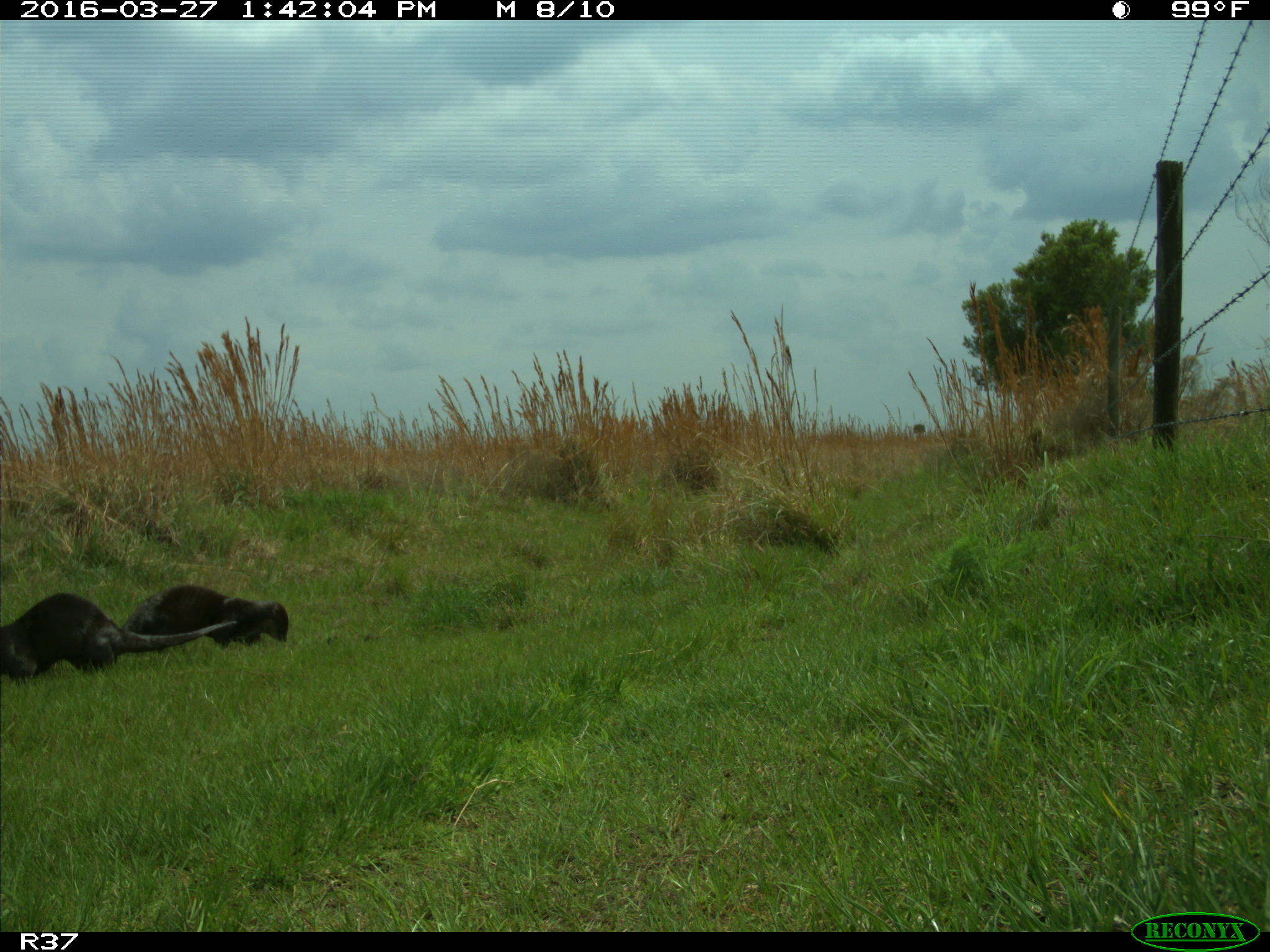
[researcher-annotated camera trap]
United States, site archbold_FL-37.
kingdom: Animalia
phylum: Chordata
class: Mammalia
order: Carnivora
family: Mustelidae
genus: Lontra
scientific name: Lontra canadensis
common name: north american river otter